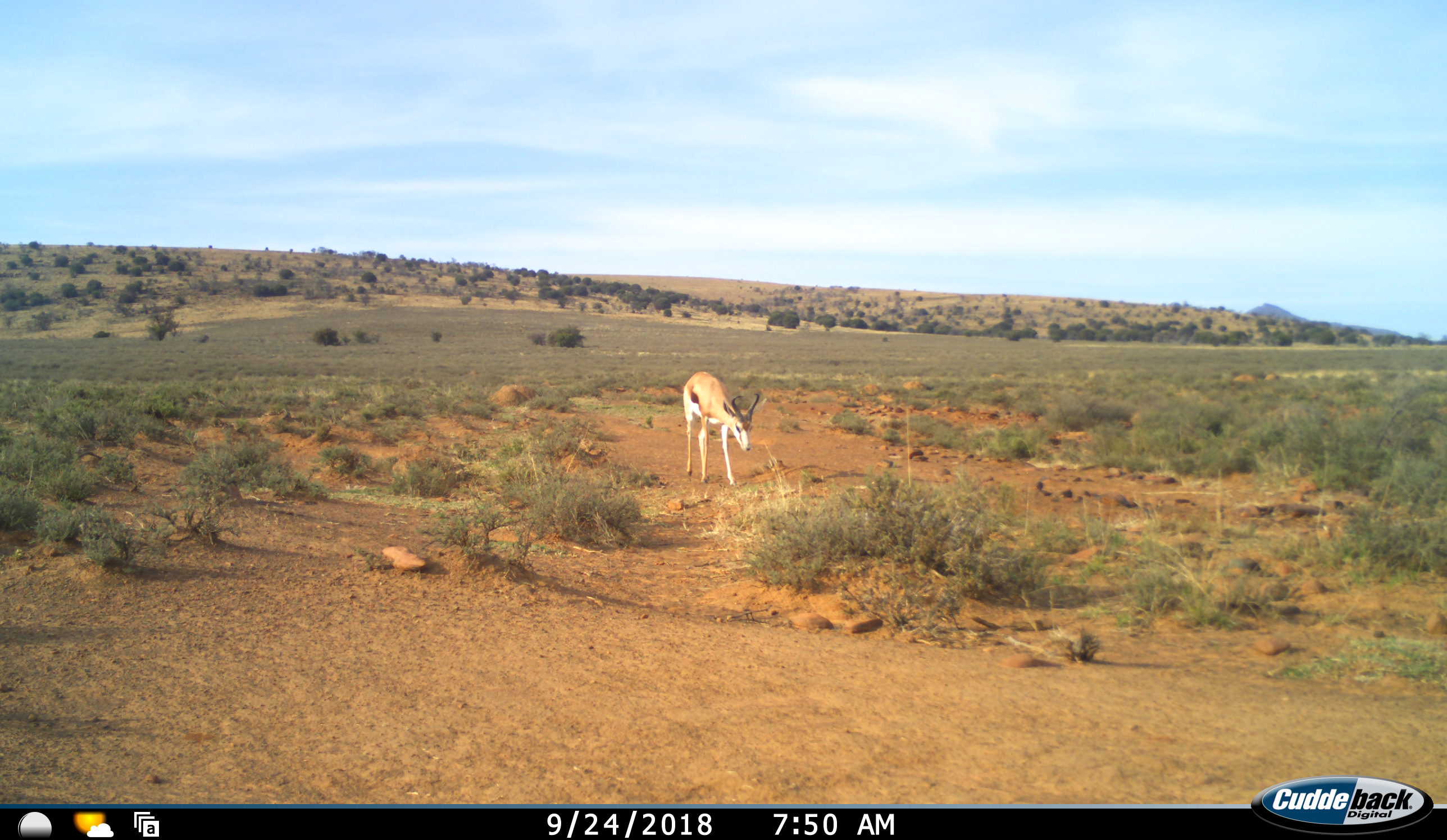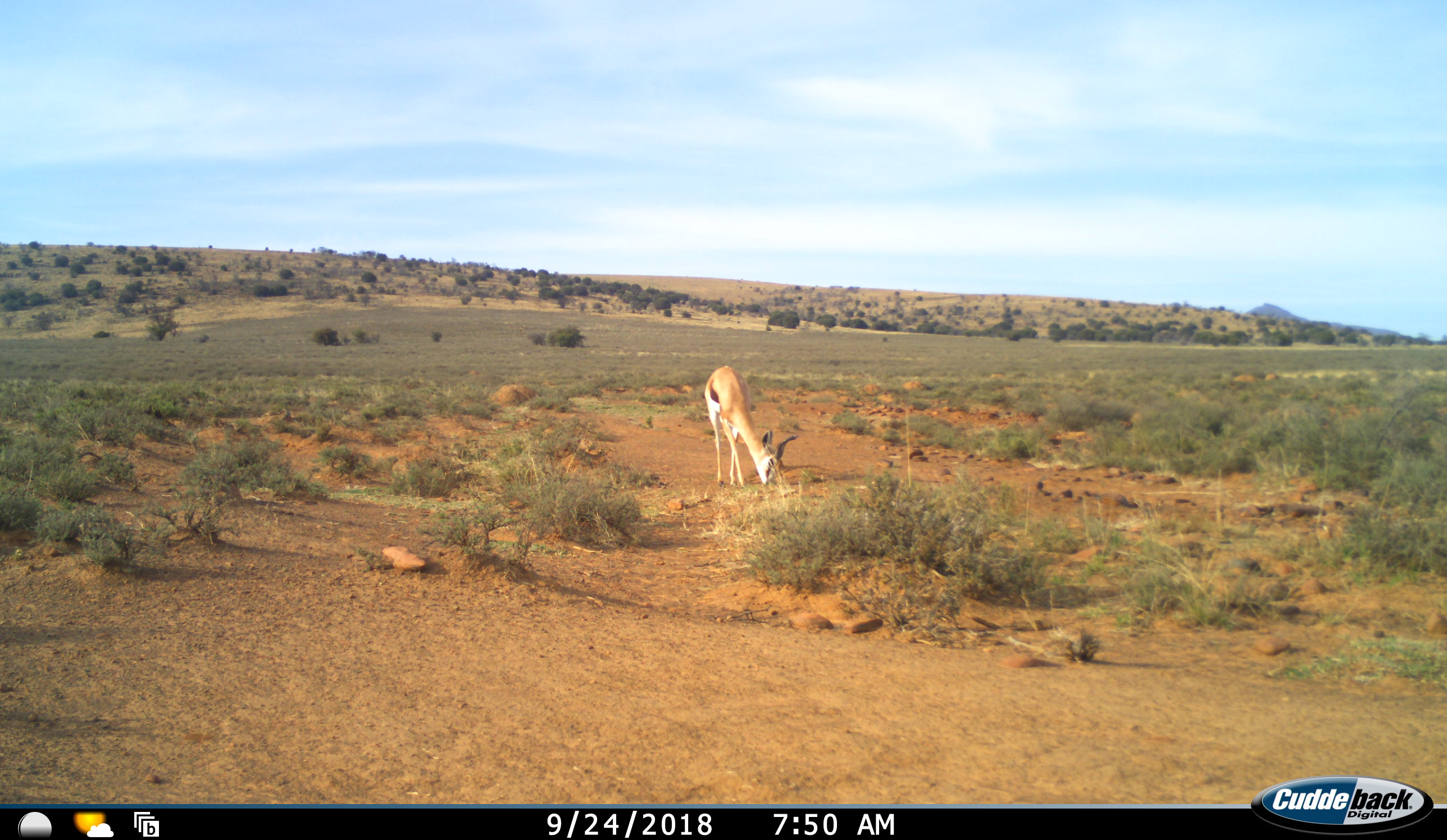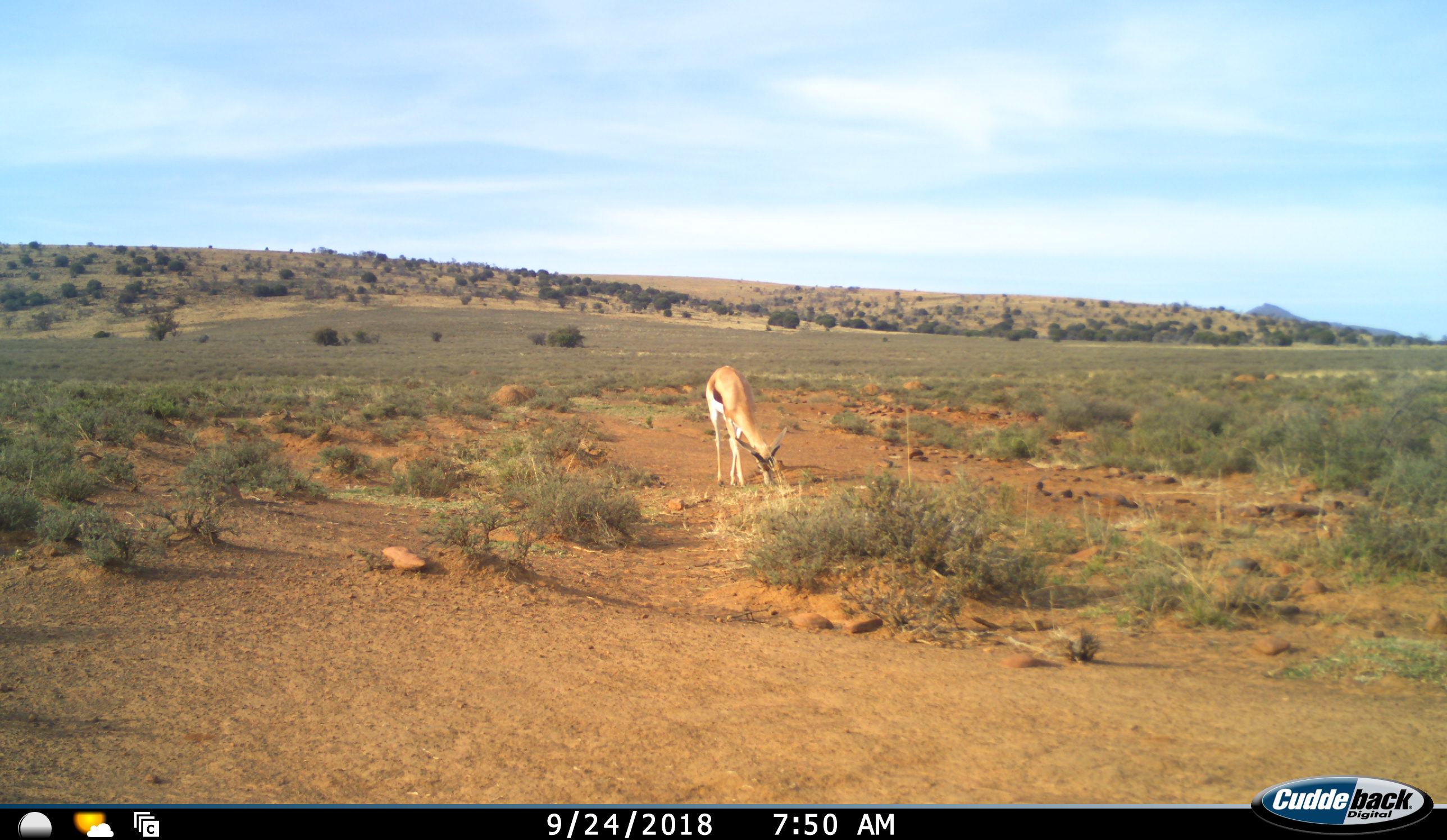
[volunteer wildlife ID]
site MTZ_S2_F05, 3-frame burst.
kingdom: Animalia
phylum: Chordata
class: Mammalia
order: Artiodactyla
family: Bovidae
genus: Antidorcas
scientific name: Antidorcas marsupialis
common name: springbok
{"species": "springbok (Antidorcas marsupialis)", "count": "1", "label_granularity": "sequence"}